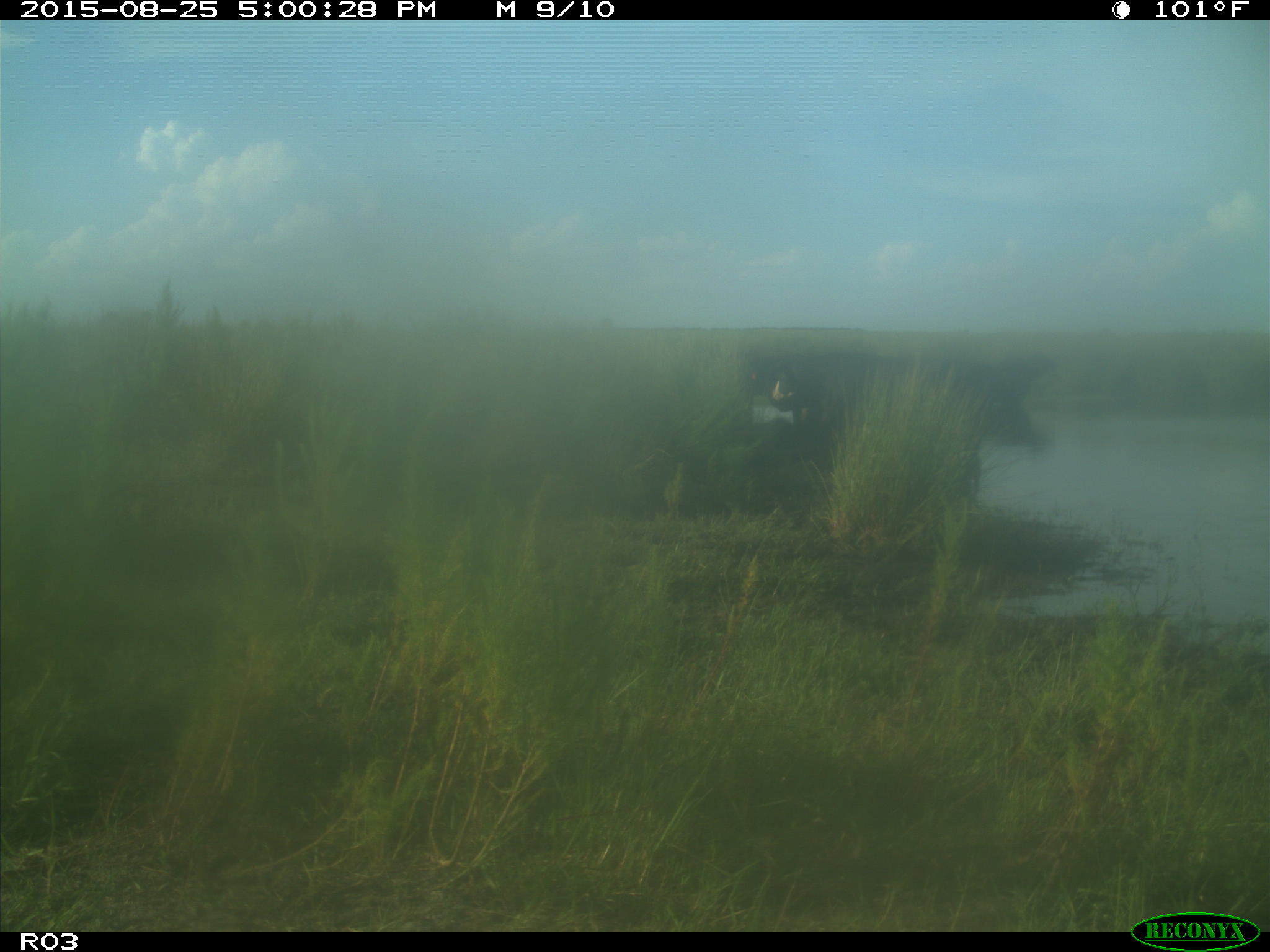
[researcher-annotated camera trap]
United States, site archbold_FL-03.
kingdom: Animalia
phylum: Chordata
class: Mammalia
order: Artiodactyla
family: Bovidae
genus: Bos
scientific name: Bos taurus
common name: domestic cow